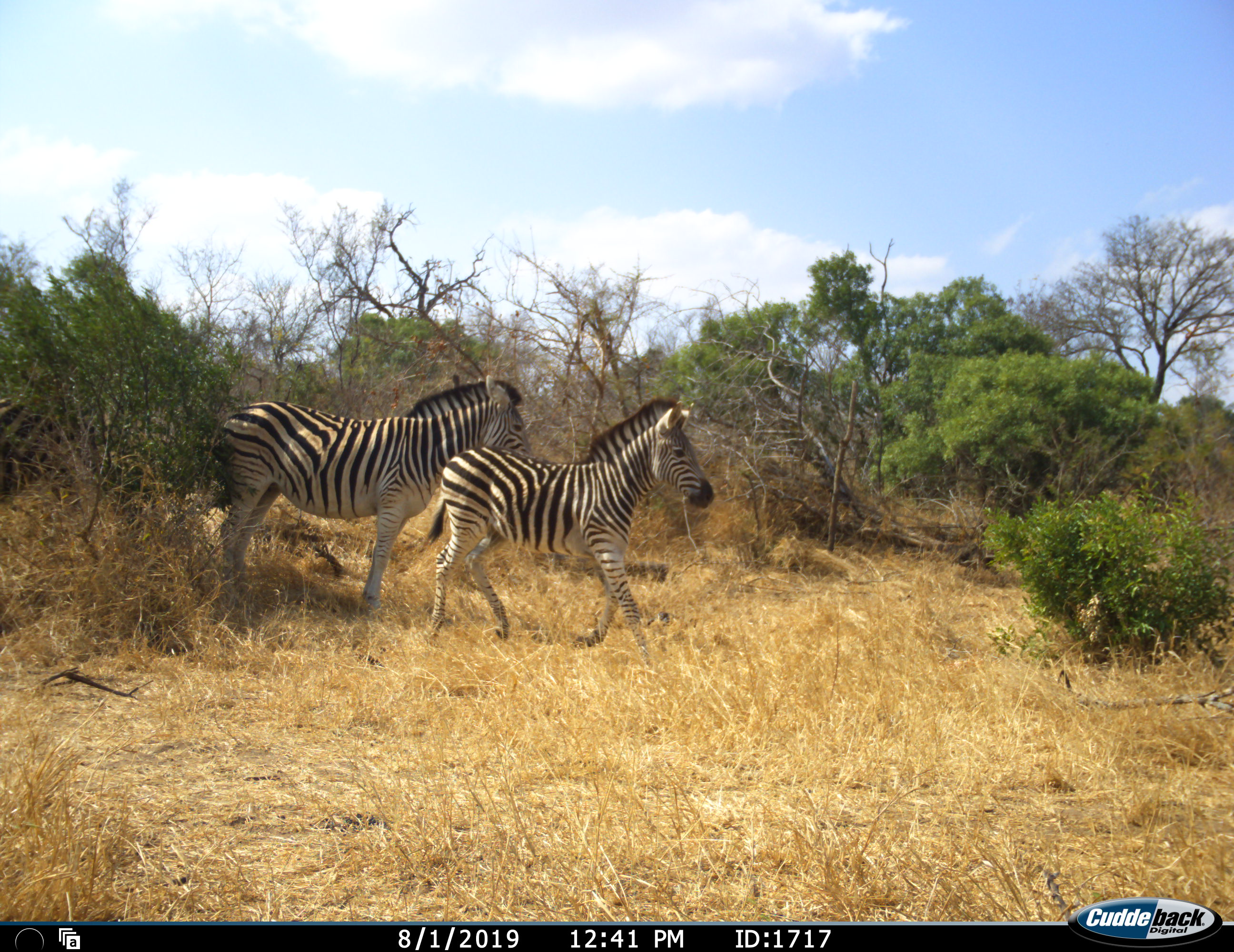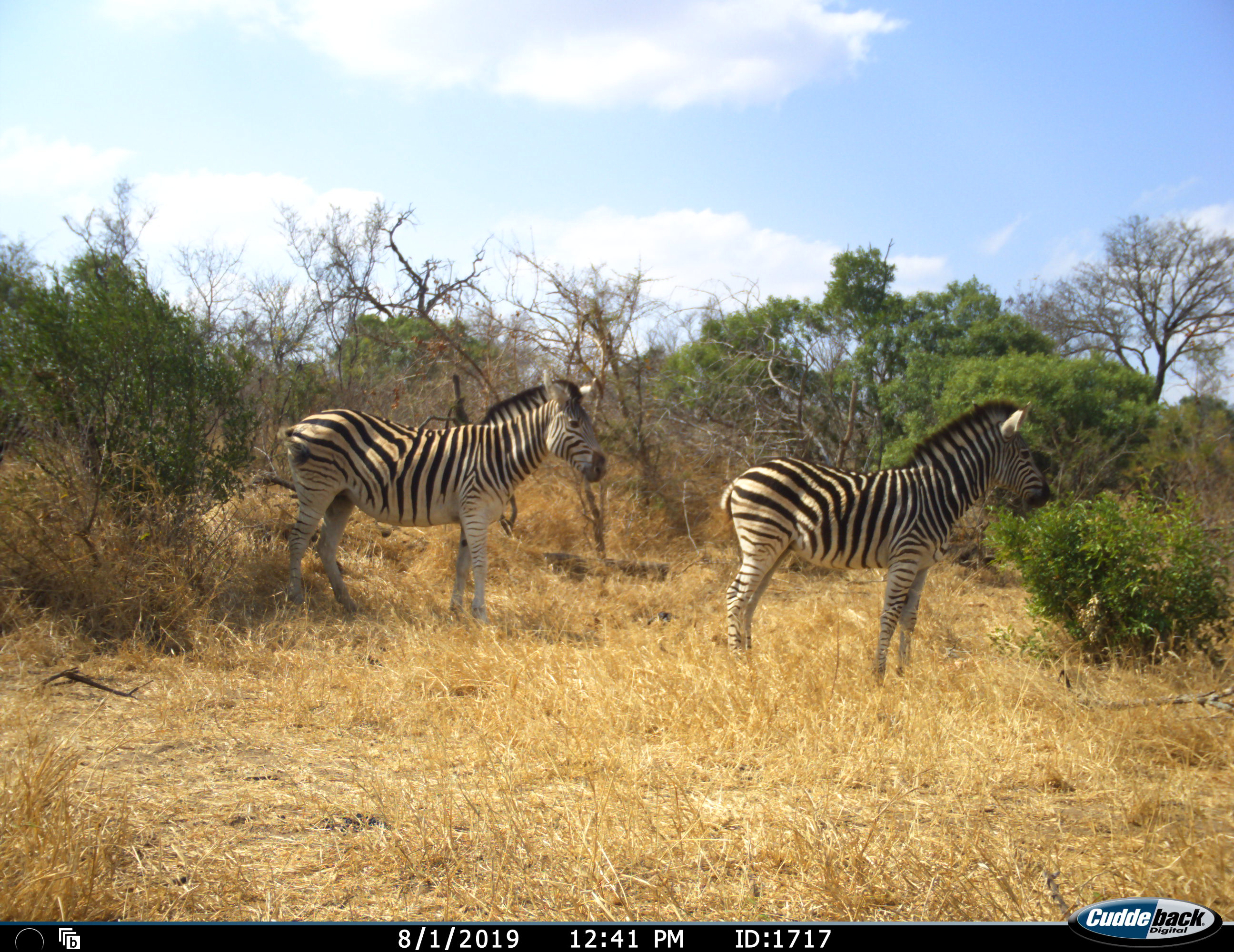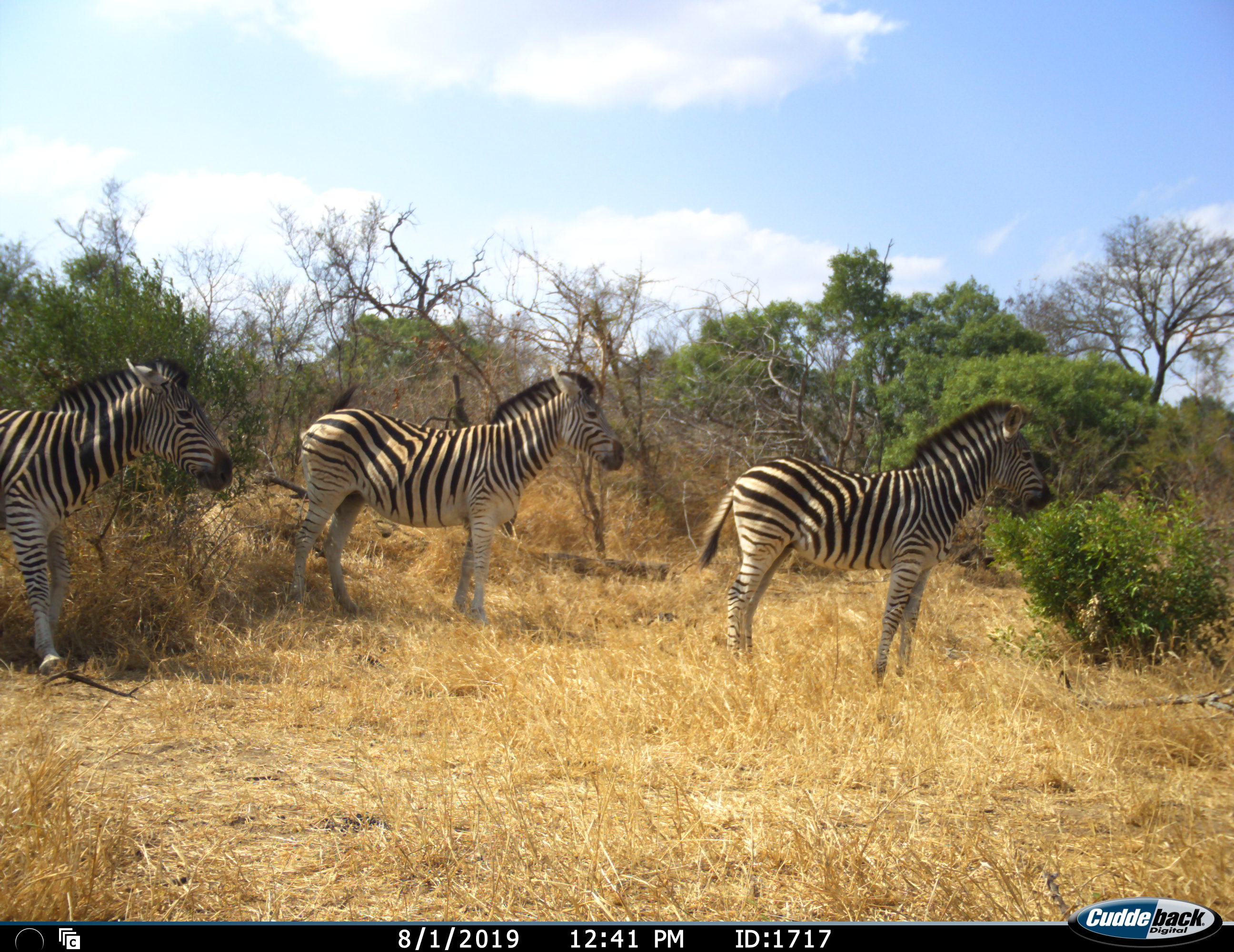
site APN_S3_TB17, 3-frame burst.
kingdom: Animalia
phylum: Chordata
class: Mammalia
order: Perissodactyla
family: Equidae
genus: Equus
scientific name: Equus quagga burchellii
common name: burchell's zebra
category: zebraburchells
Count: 3.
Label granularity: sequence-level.